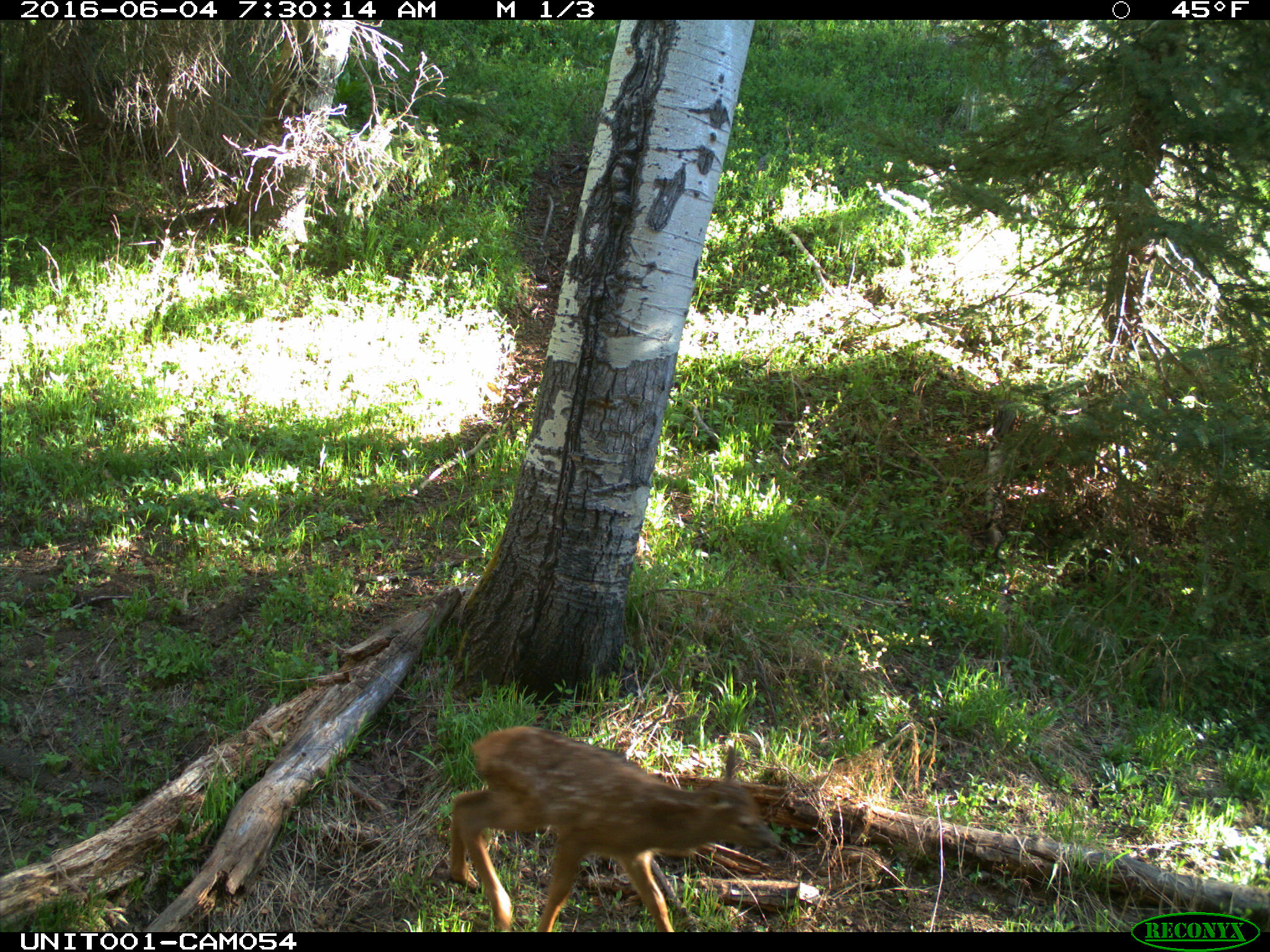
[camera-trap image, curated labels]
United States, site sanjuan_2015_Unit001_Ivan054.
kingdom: Animalia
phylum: Chordata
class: Mammalia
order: Artiodactyla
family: Cervidae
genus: Cervus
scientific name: Cervus elaphus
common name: red deer